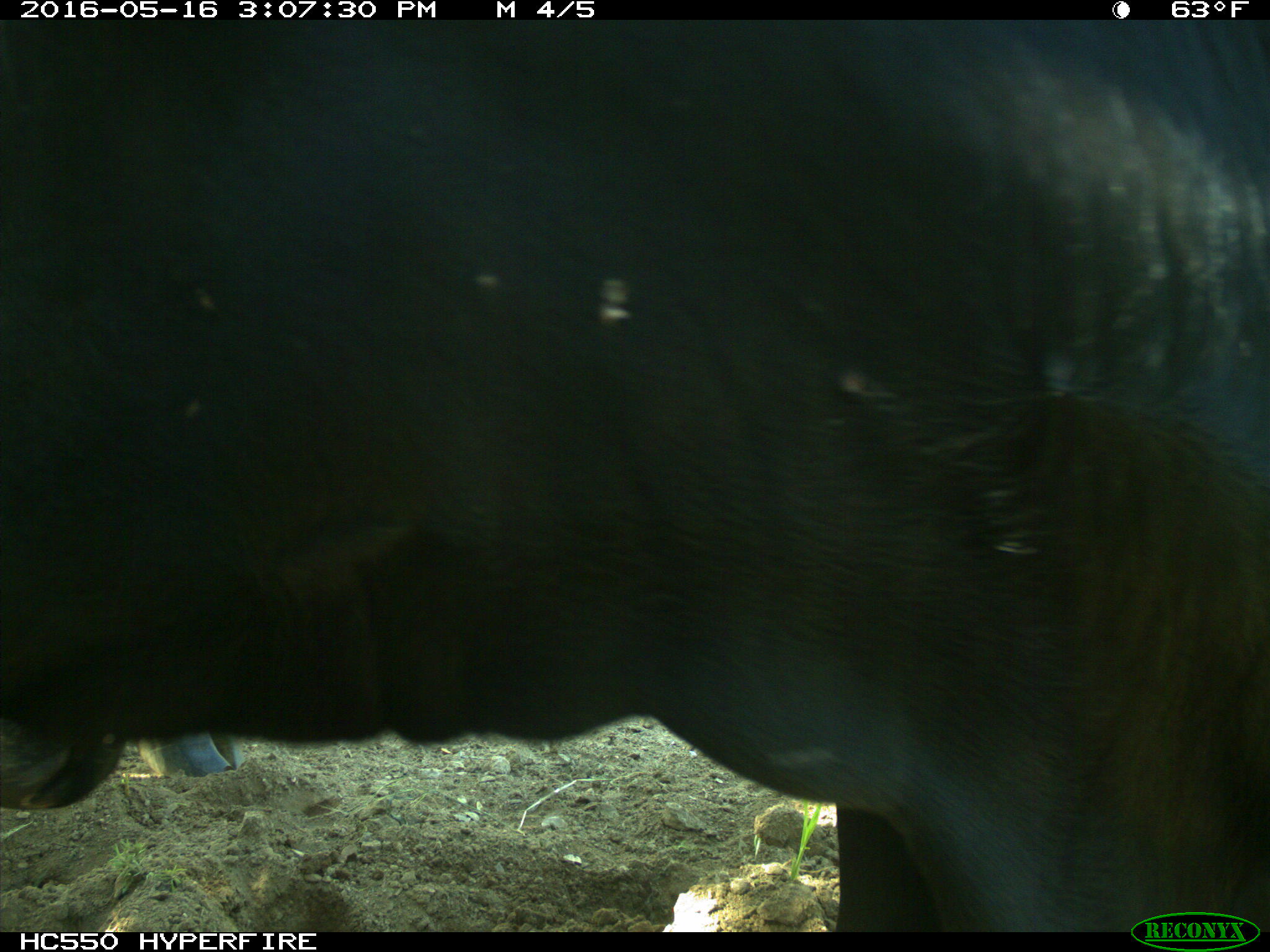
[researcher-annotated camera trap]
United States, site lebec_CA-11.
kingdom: Animalia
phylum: Chordata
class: Mammalia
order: Artiodactyla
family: Bovidae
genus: Bos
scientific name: Bos taurus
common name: domestic cow